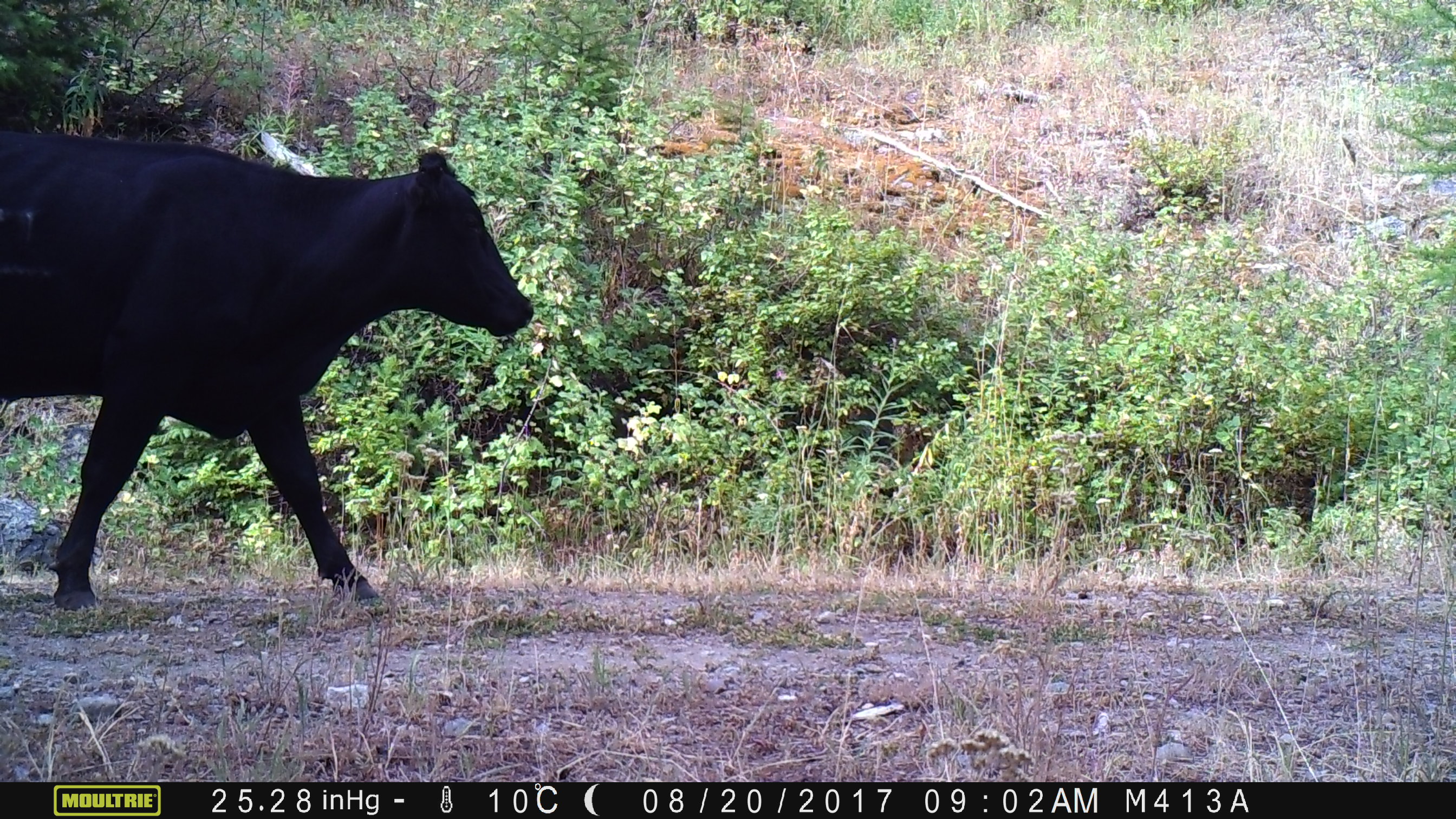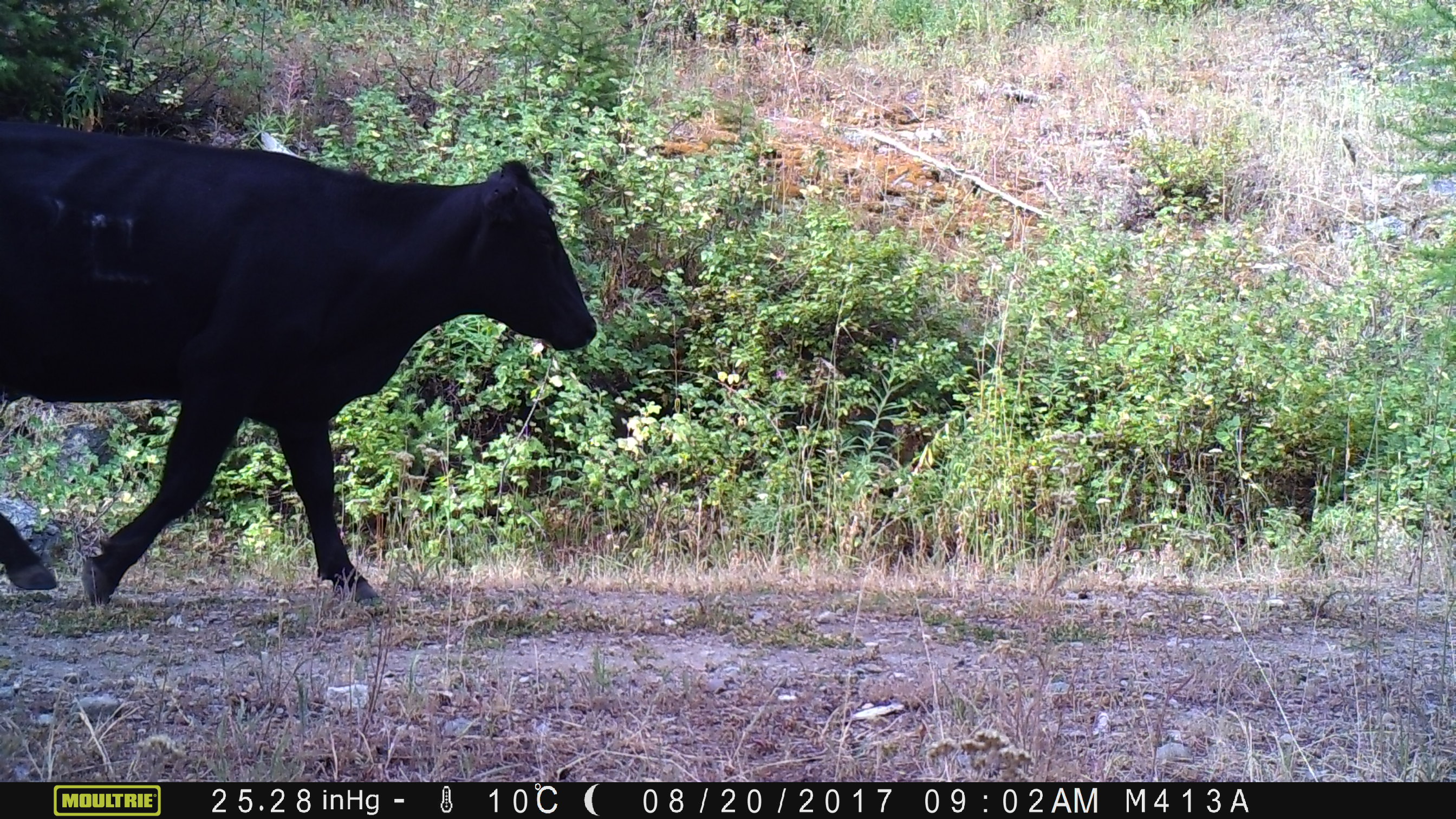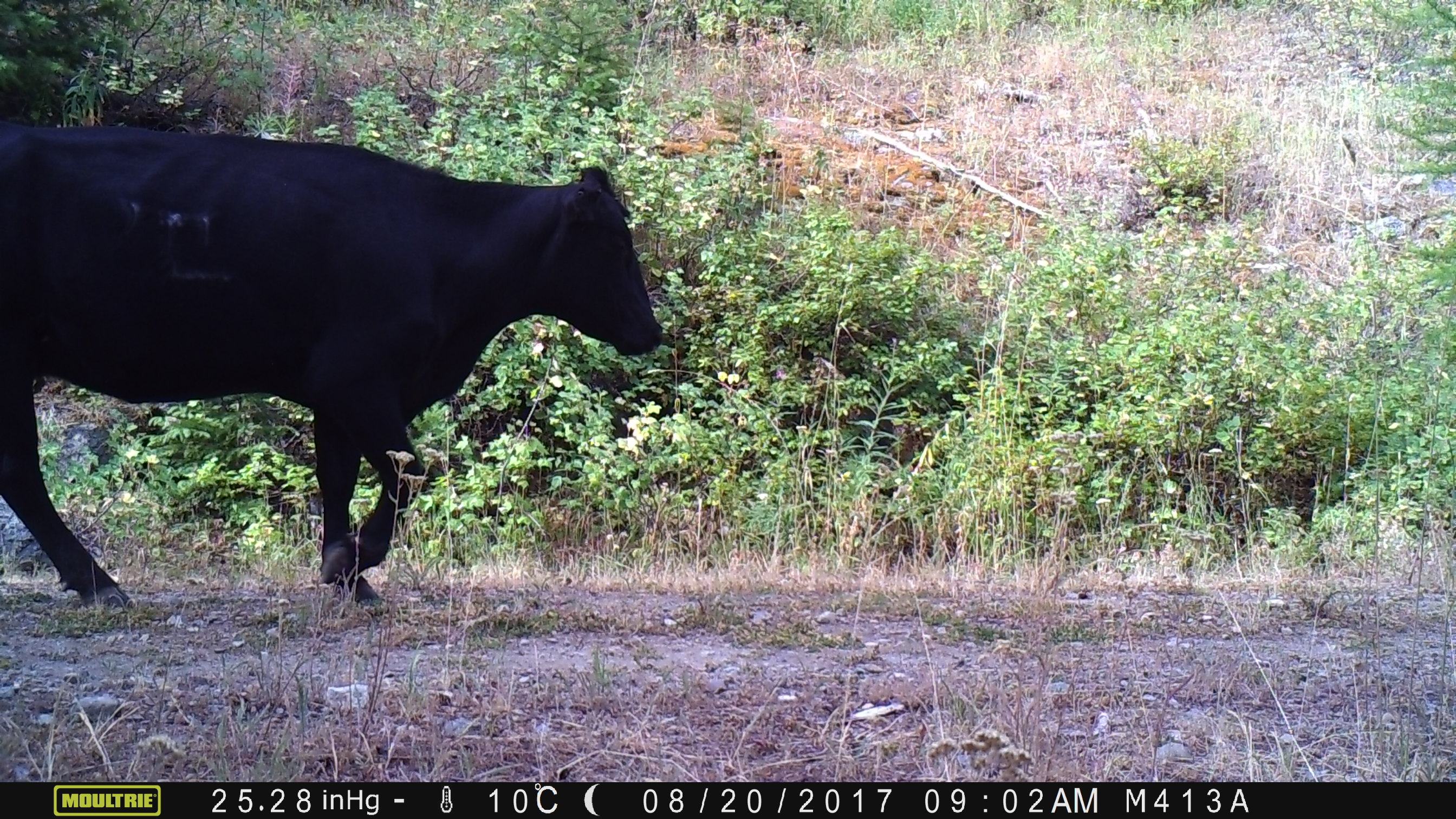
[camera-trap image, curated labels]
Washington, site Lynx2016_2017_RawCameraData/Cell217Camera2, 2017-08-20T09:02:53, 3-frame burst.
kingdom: Animalia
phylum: Chordata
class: Mammalia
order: Artiodactyla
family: Bovidae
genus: Bos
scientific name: Bos taurus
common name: domestic cattle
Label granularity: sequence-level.